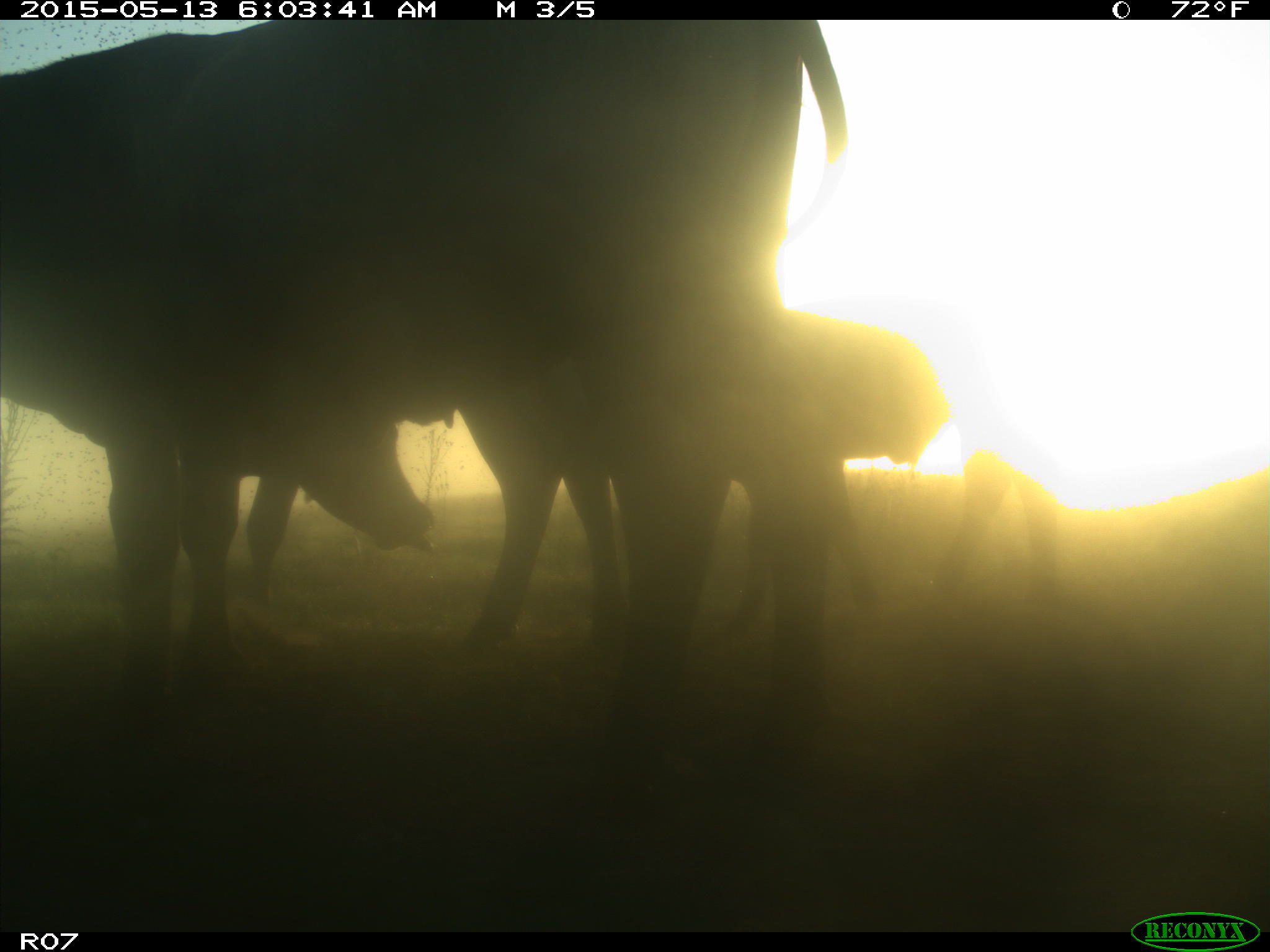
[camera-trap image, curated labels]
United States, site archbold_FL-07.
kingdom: Animalia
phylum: Chordata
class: Mammalia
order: Artiodactyla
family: Bovidae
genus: Bos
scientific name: Bos taurus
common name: domestic cow